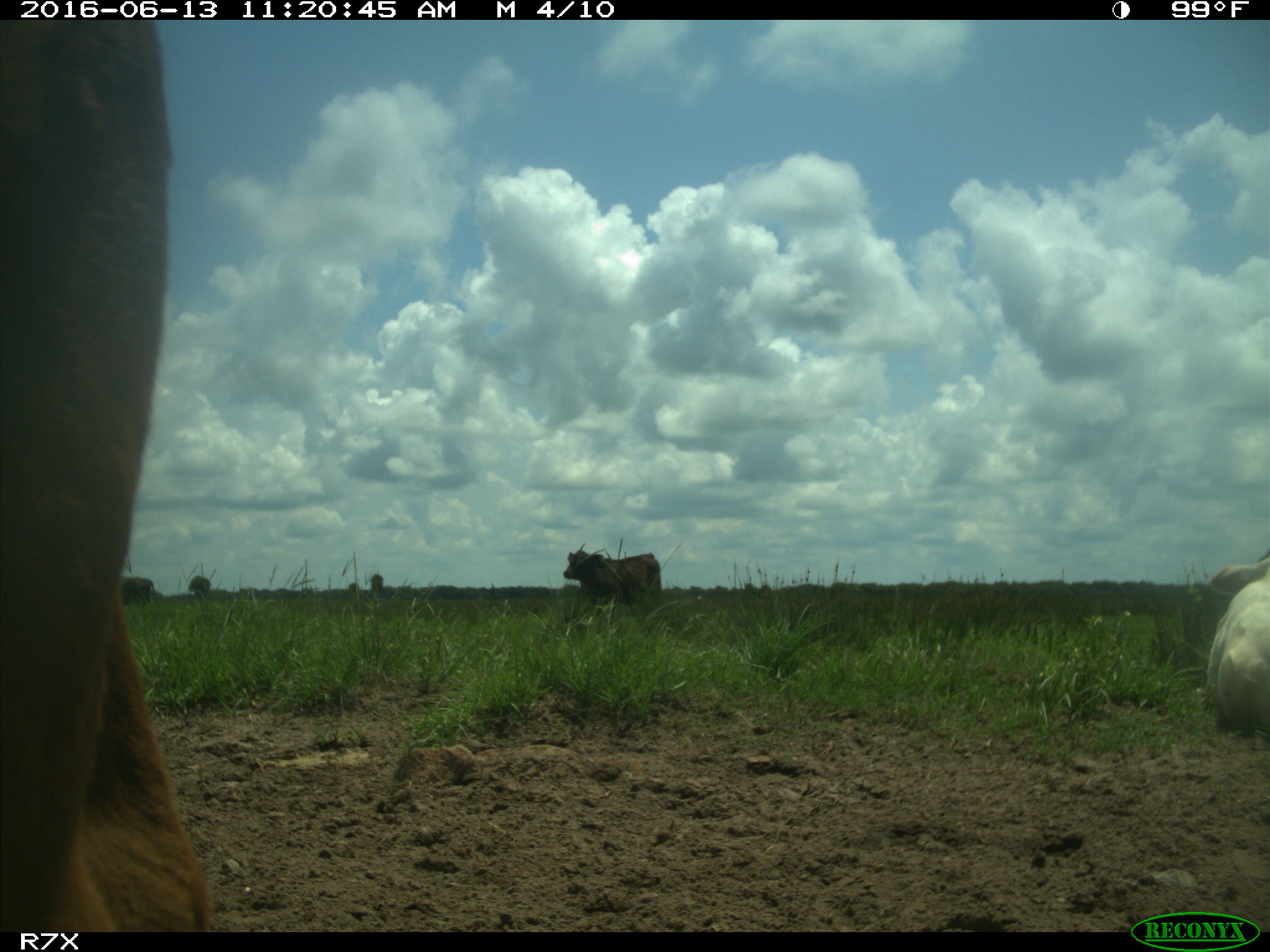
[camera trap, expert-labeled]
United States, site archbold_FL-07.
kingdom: Animalia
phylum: Chordata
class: Mammalia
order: Artiodactyla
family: Bovidae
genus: Bos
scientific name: Bos taurus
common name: domestic cow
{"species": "Bos taurus (domestic cow)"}